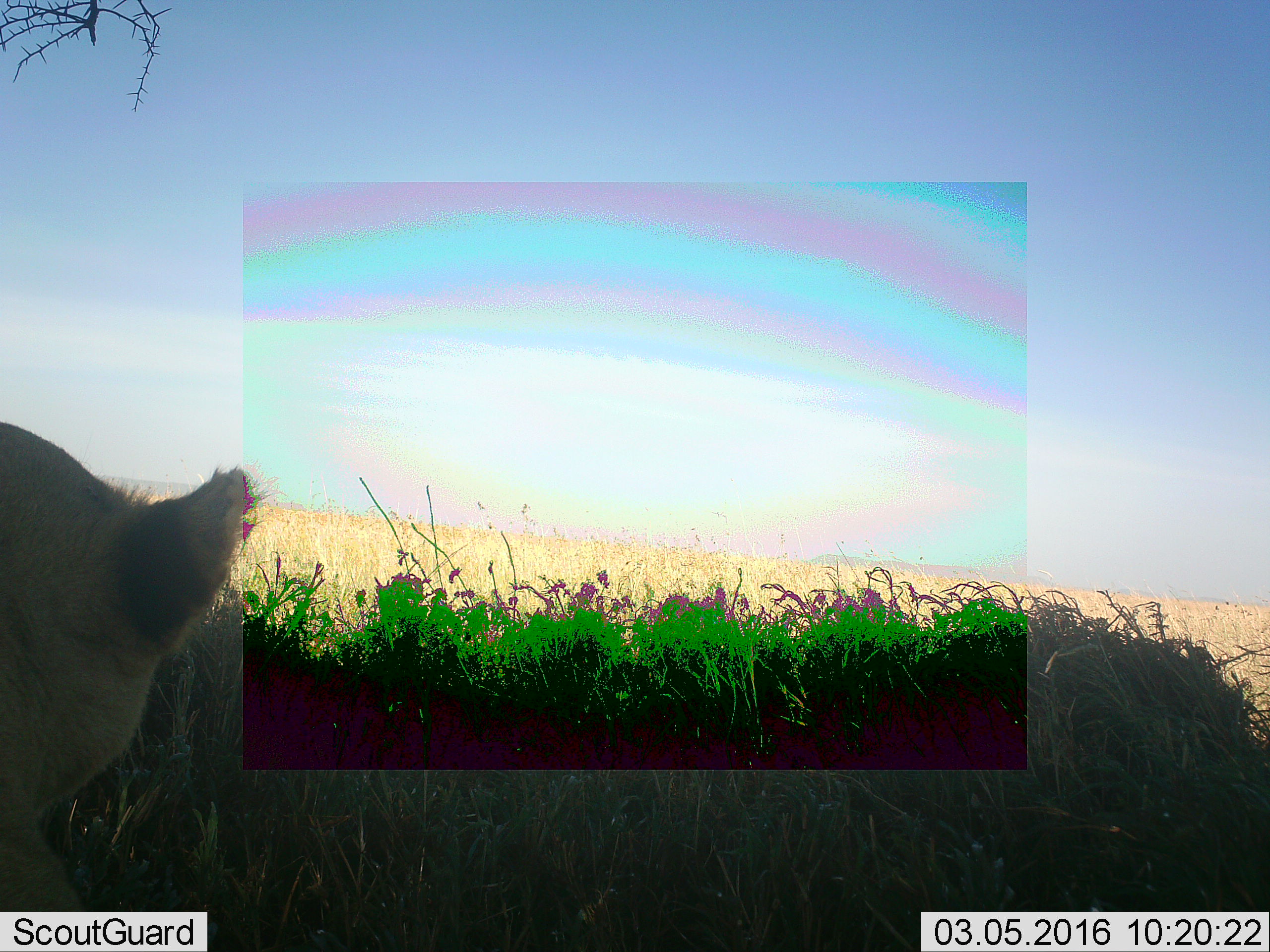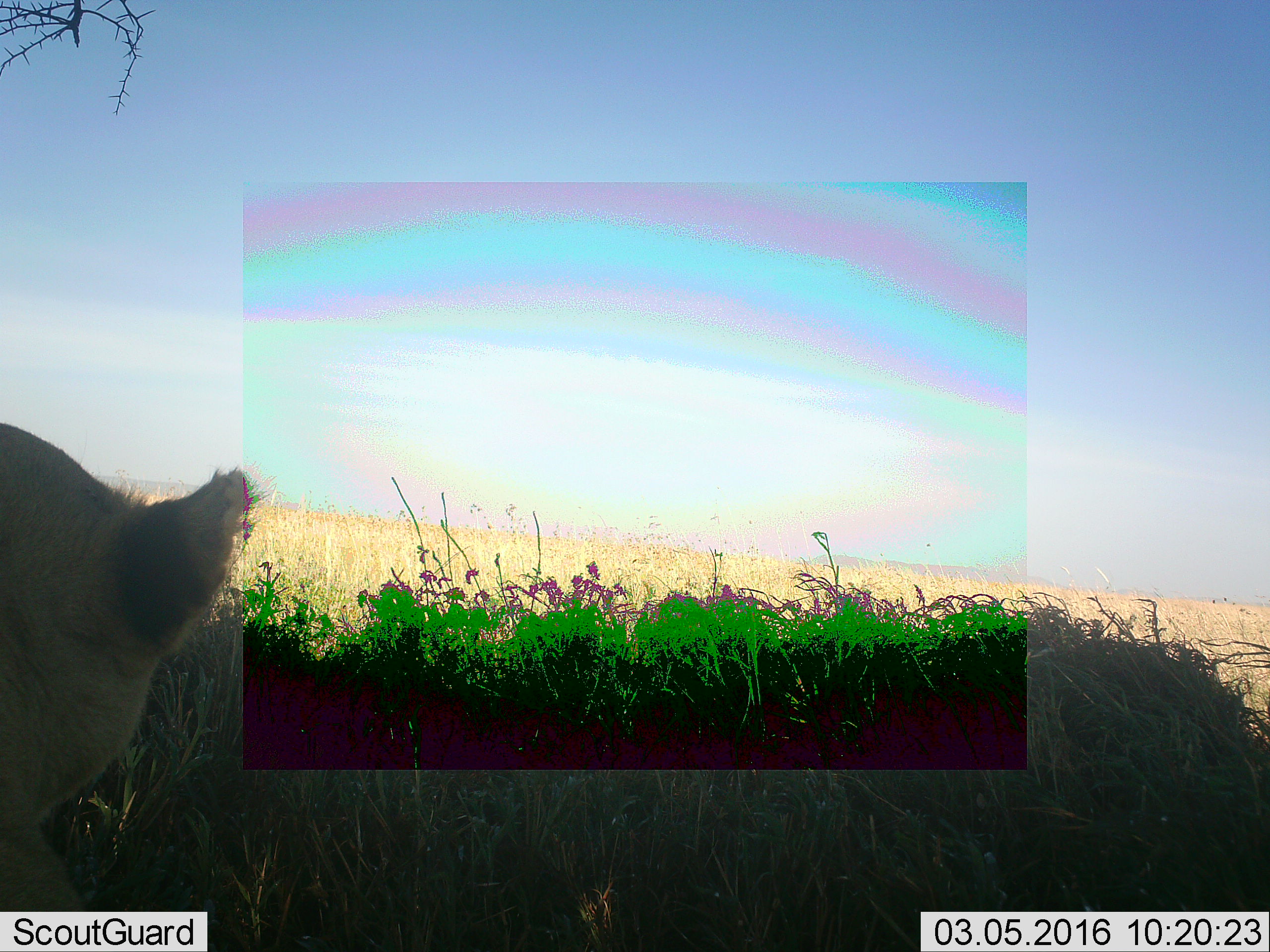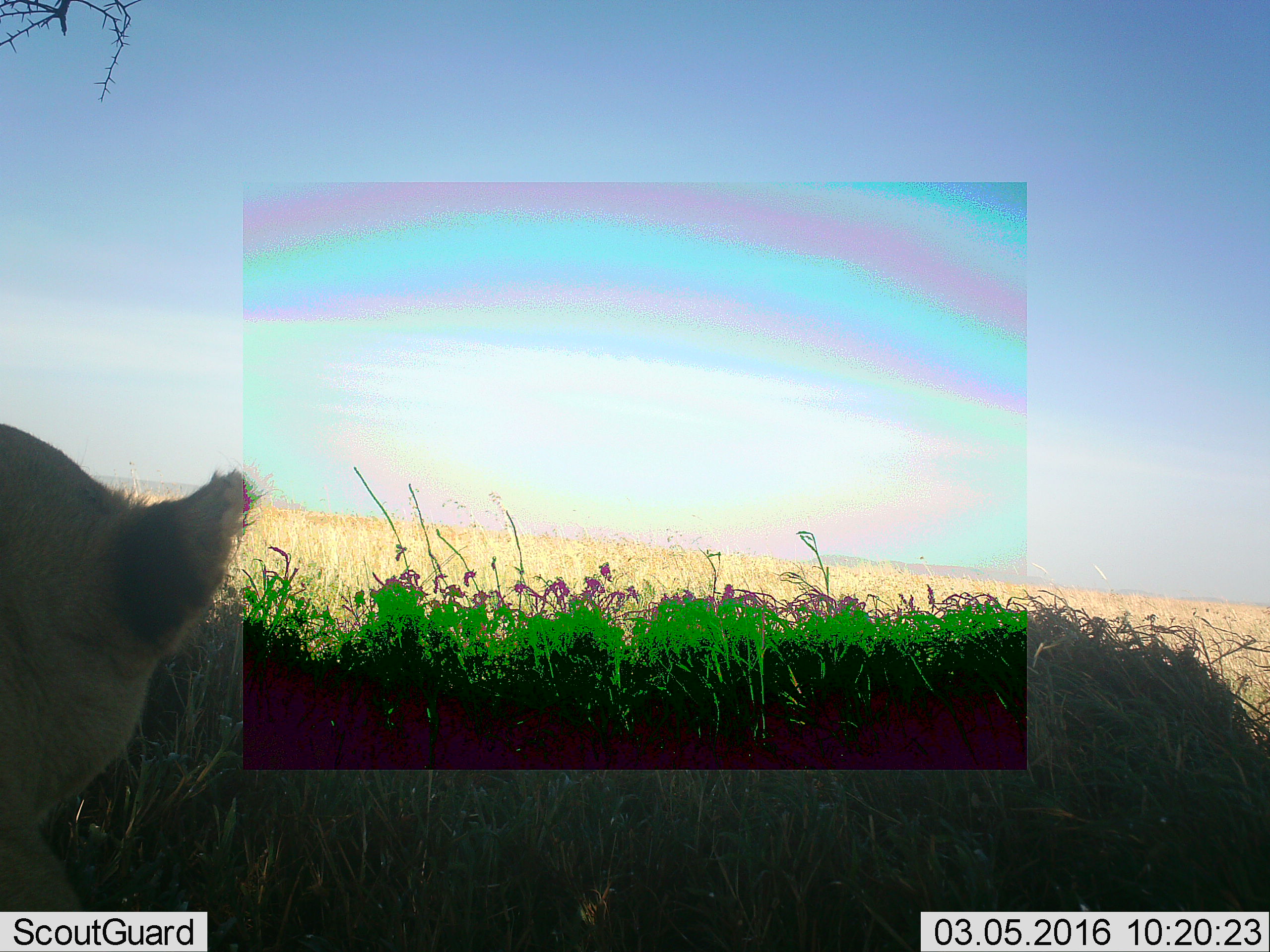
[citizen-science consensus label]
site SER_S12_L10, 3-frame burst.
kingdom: Animalia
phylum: Chordata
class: Mammalia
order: Carnivora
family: Felidae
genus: Panthera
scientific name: Panthera leo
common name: lion female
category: lionfemale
Lionfemale (lion female) (Panthera leo), count 1. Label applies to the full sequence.